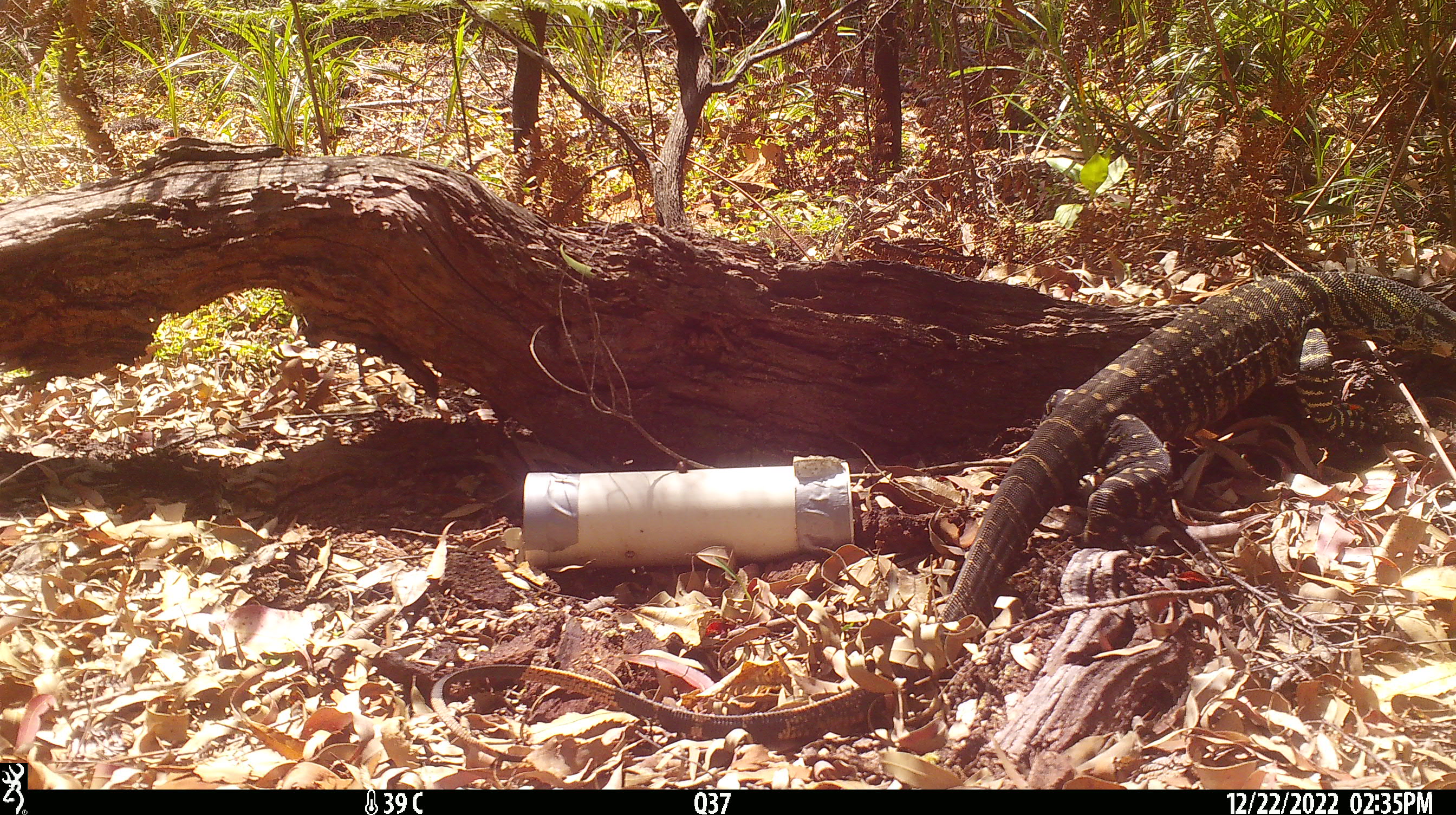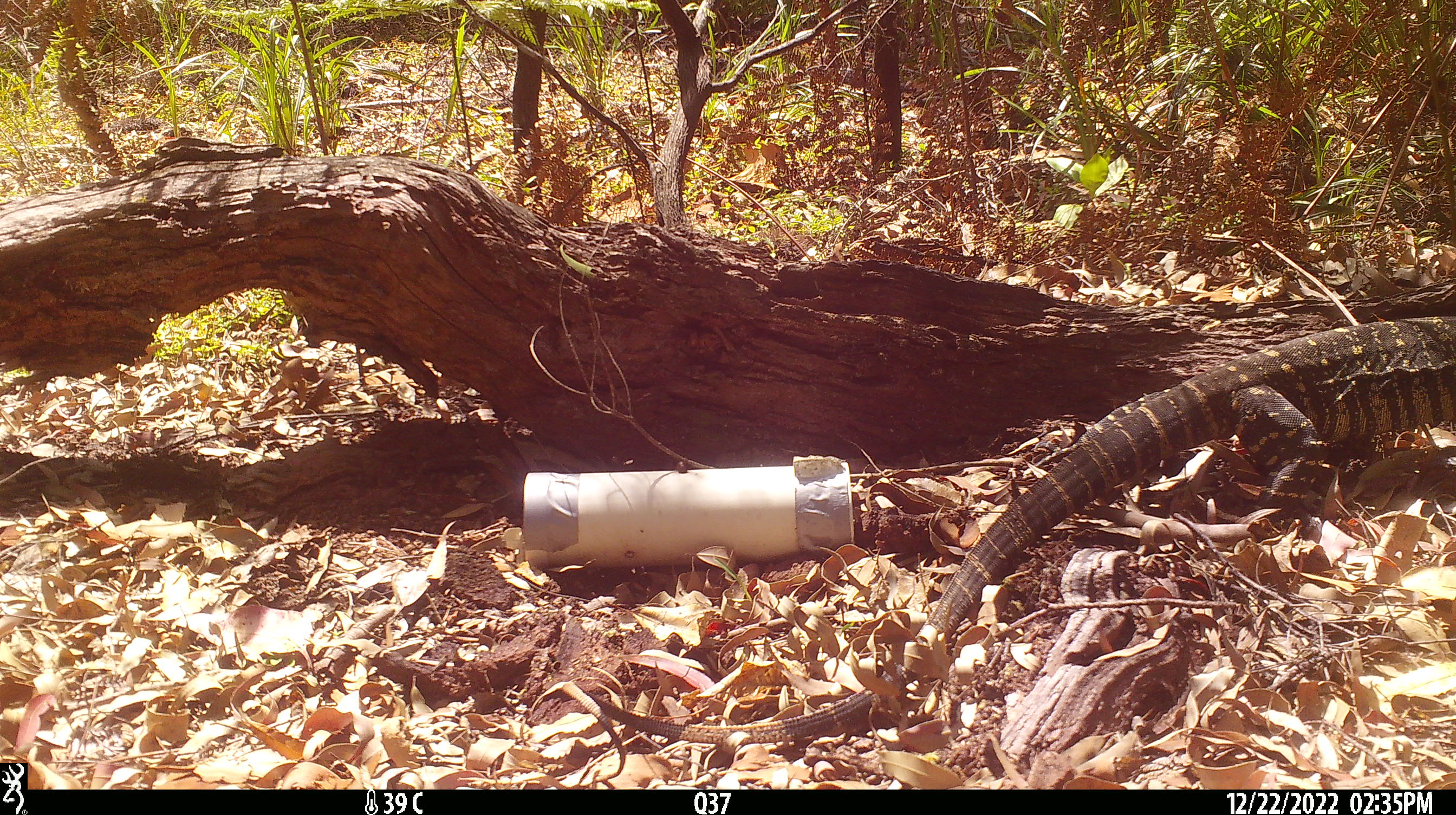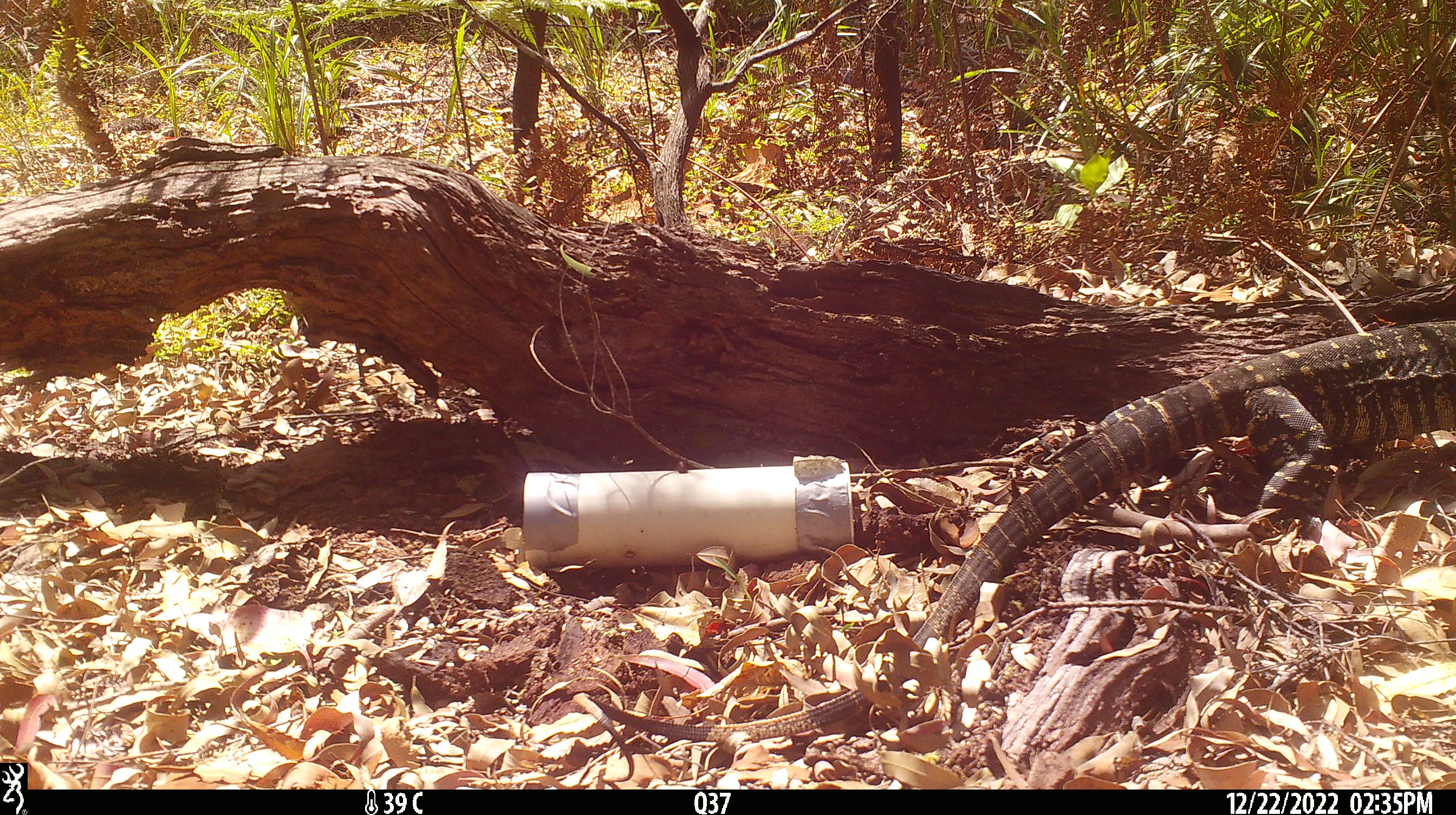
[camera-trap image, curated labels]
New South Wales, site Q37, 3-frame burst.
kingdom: Animalia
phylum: Chordata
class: Reptilia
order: Squamata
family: Varanidae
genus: Varanus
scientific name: Varanus varius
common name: lace monitor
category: goanna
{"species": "goanna (lace monitor) (Varanus varius)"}